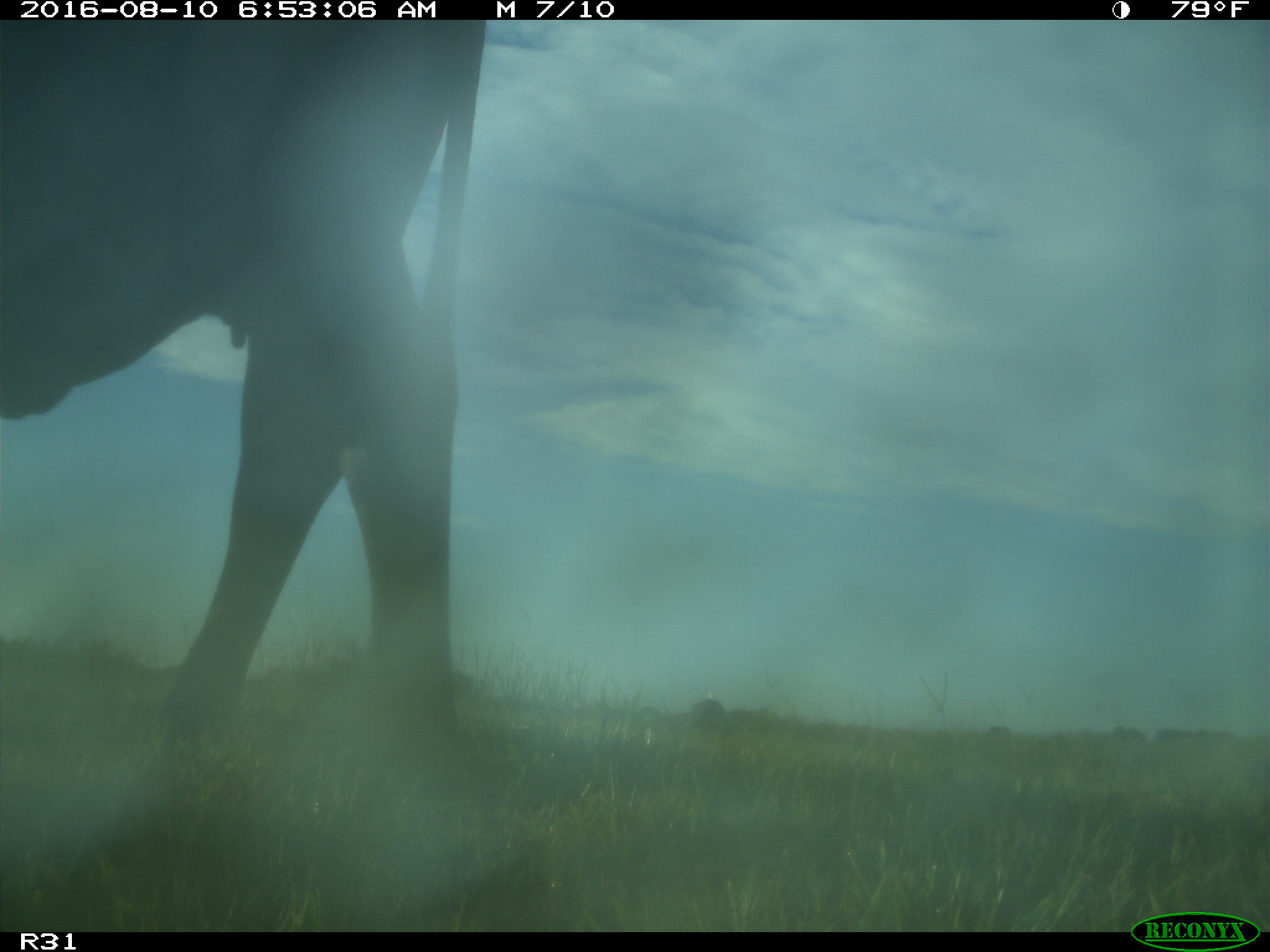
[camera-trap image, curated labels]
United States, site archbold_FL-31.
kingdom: Animalia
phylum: Chordata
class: Mammalia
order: Artiodactyla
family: Bovidae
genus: Bos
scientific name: Bos taurus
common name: domestic cow